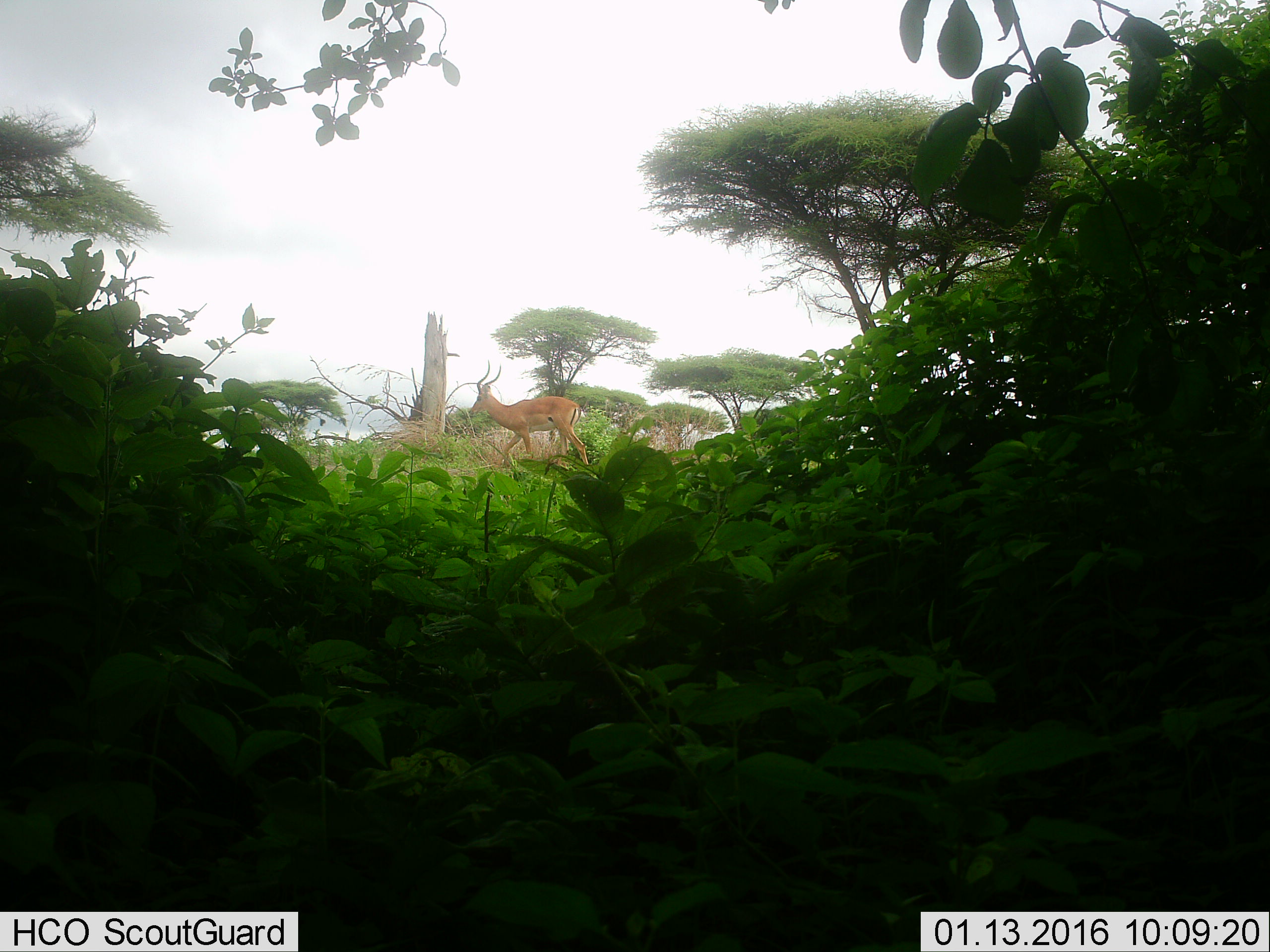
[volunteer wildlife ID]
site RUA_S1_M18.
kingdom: Animalia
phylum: Chordata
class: Mammalia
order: Artiodactyla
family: Bovidae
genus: Aepyceros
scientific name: Aepyceros melampus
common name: impala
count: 1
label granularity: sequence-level